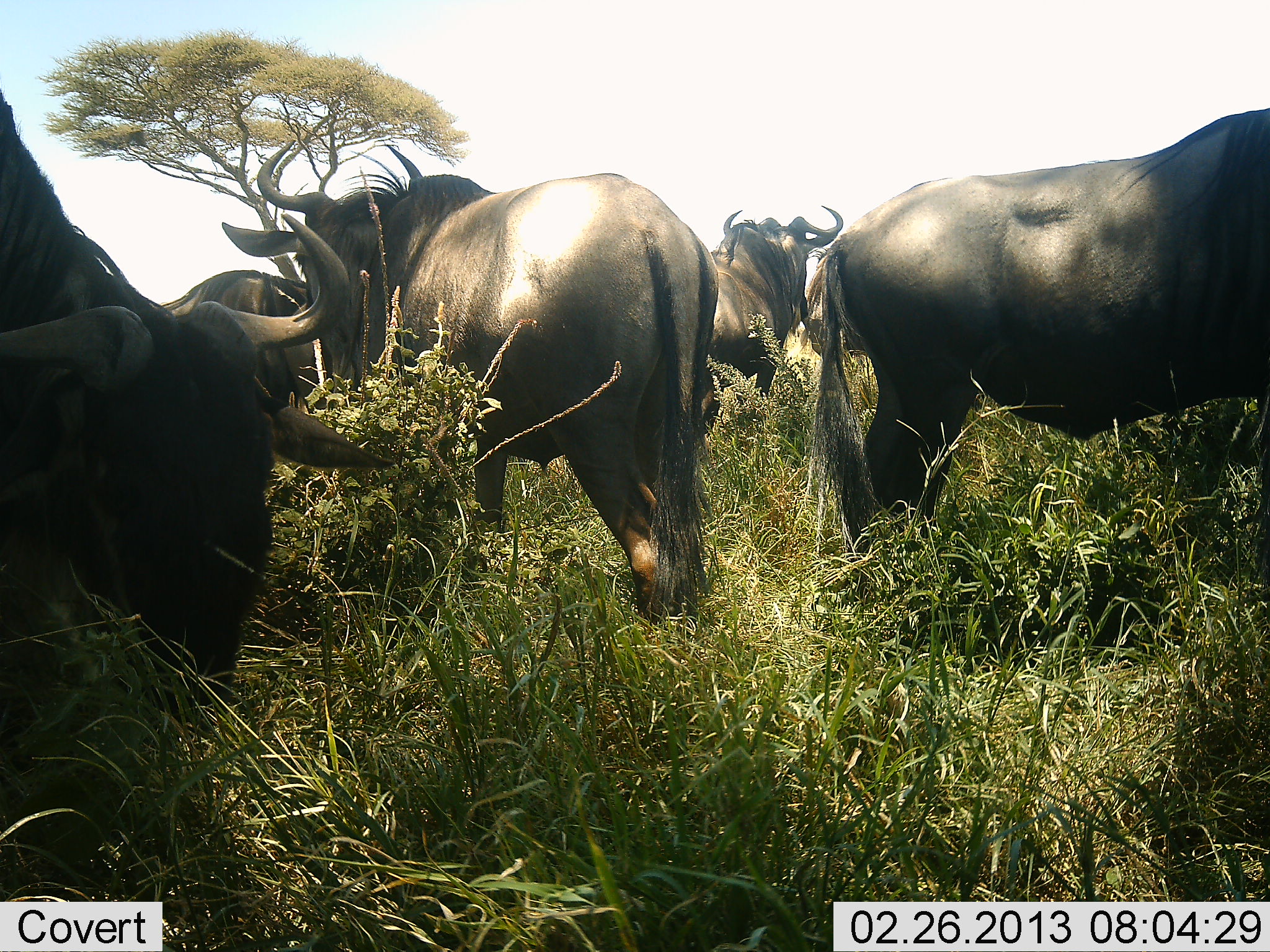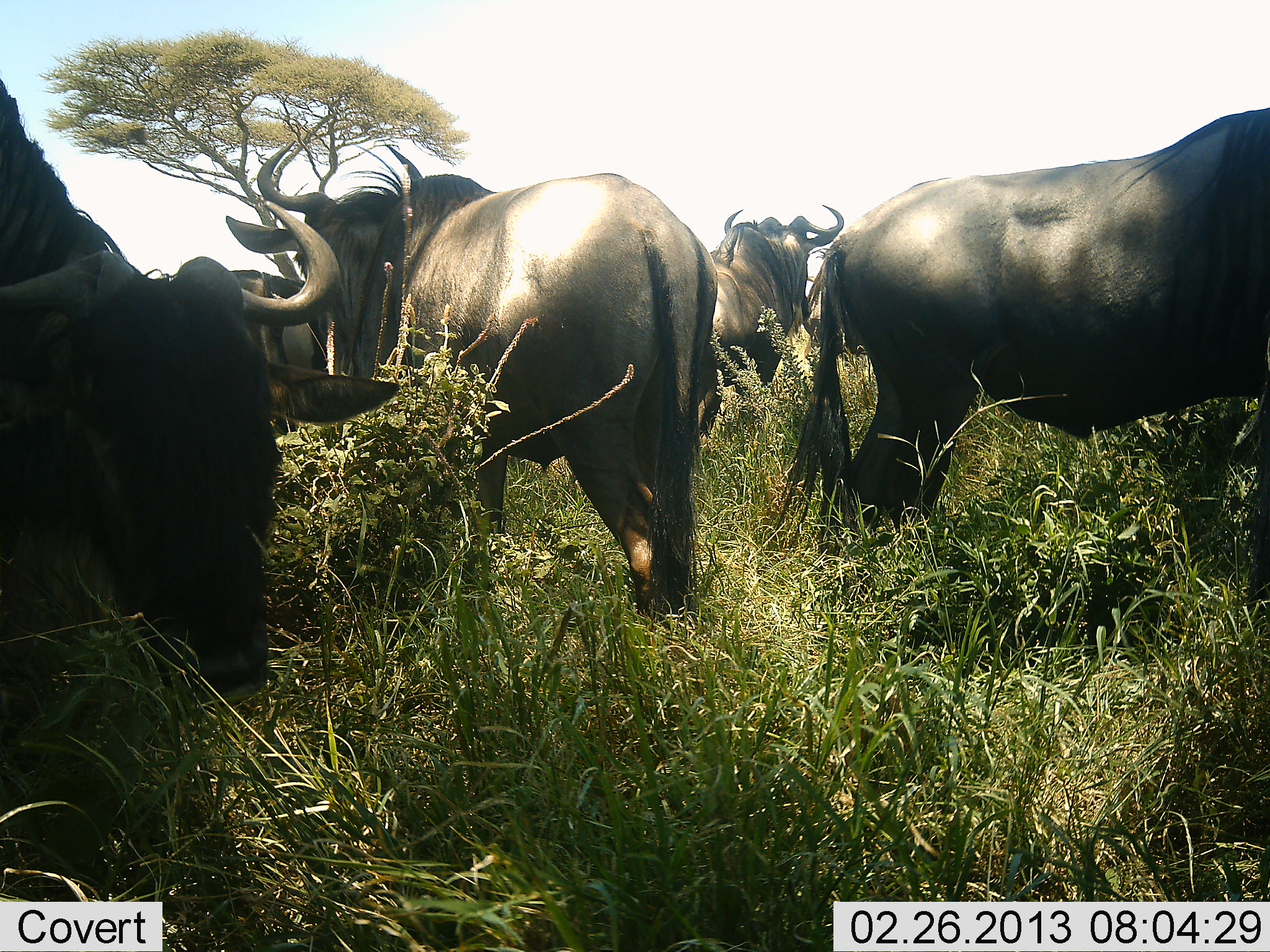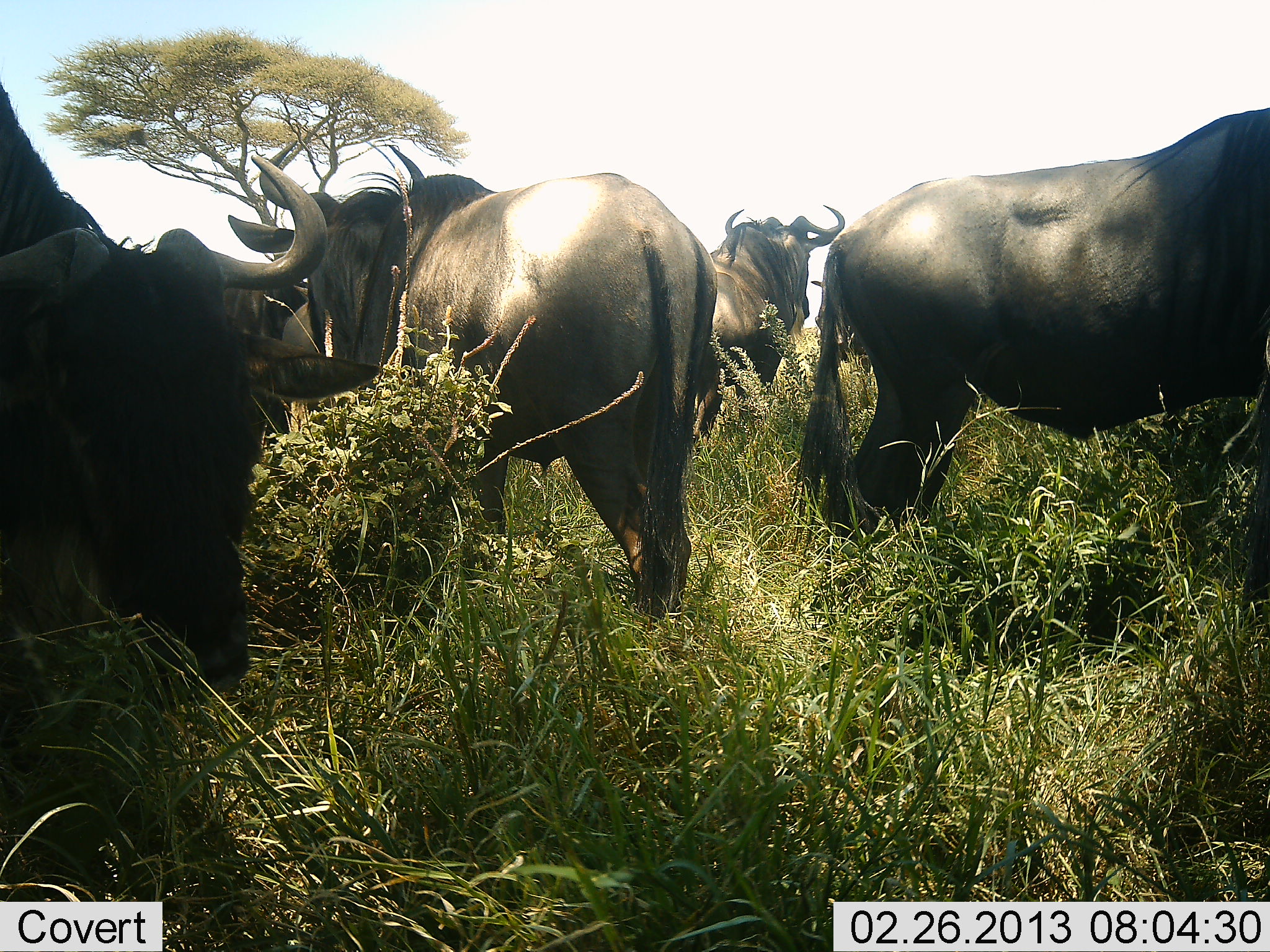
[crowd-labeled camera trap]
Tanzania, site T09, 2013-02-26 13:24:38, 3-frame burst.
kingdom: Animalia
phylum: Chordata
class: Mammalia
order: Artiodactyla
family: Bovidae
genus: Connochaetes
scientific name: Connochaetes taurinus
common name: blue wildebeest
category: wildebeest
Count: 5.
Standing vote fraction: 83%.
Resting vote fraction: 4%.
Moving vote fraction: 0%.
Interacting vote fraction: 9%.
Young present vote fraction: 0%.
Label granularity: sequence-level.